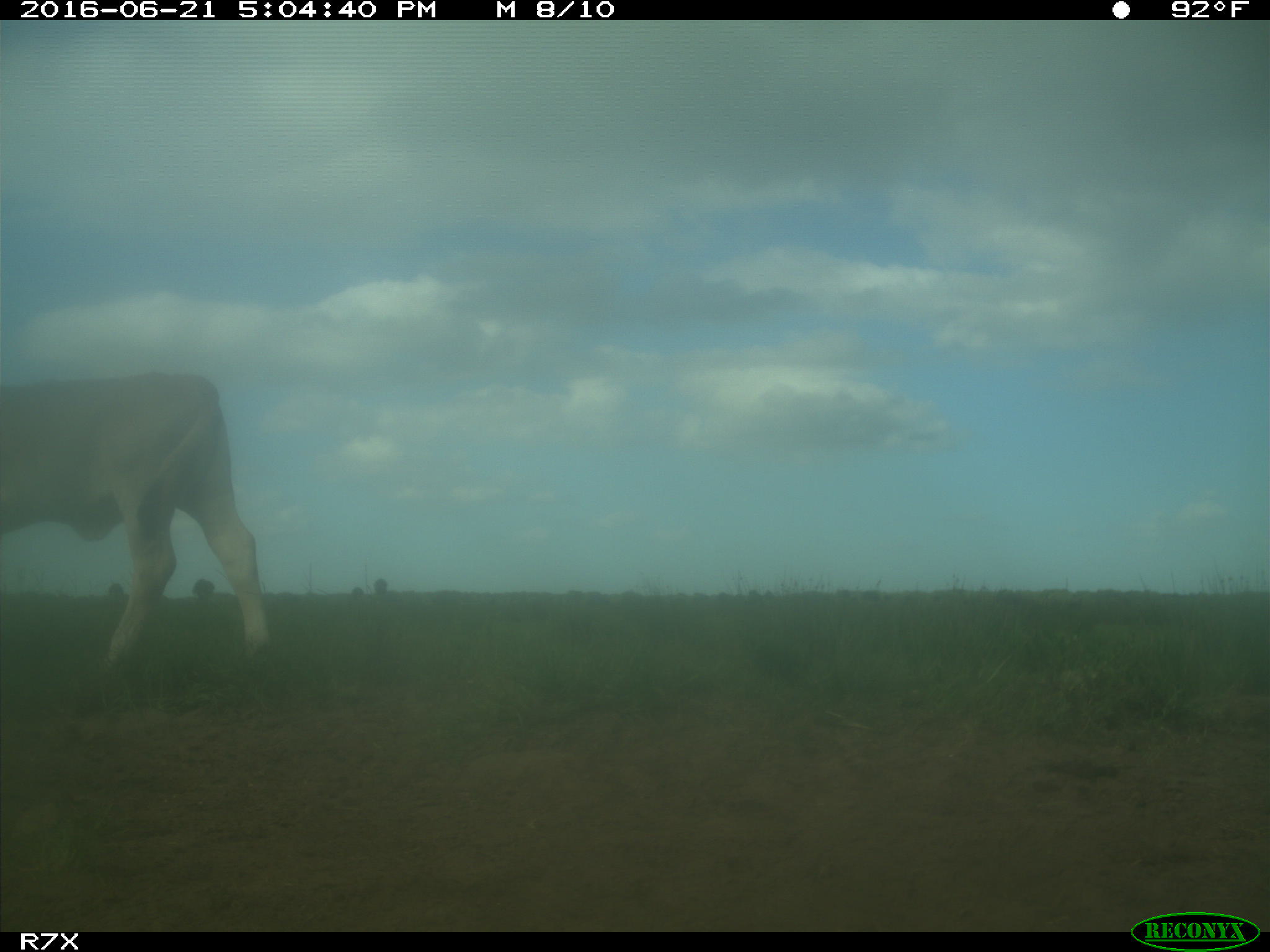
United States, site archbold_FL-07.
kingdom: Animalia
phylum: Chordata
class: Mammalia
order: Artiodactyla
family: Bovidae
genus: Bos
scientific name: Bos taurus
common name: domestic cow